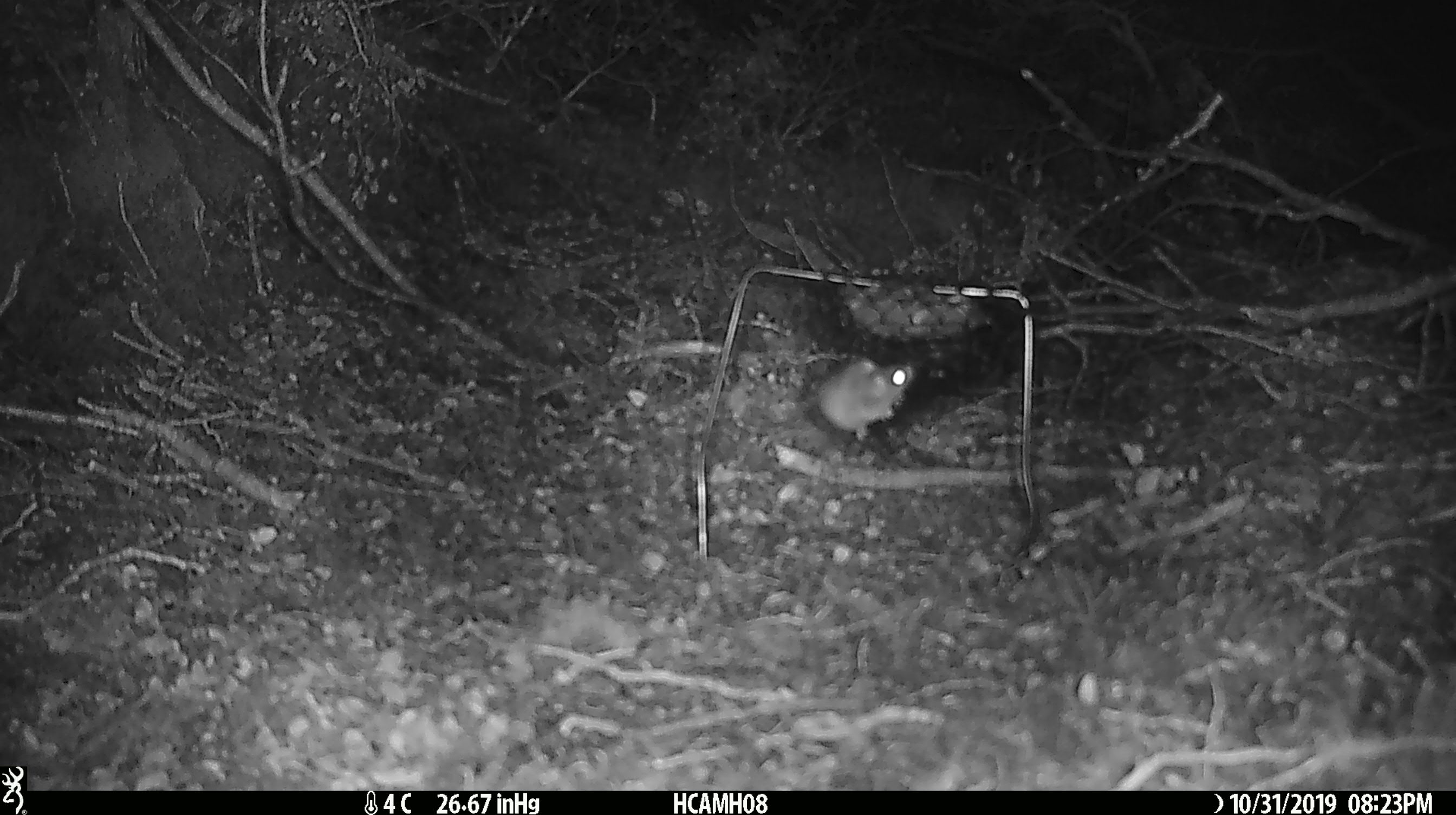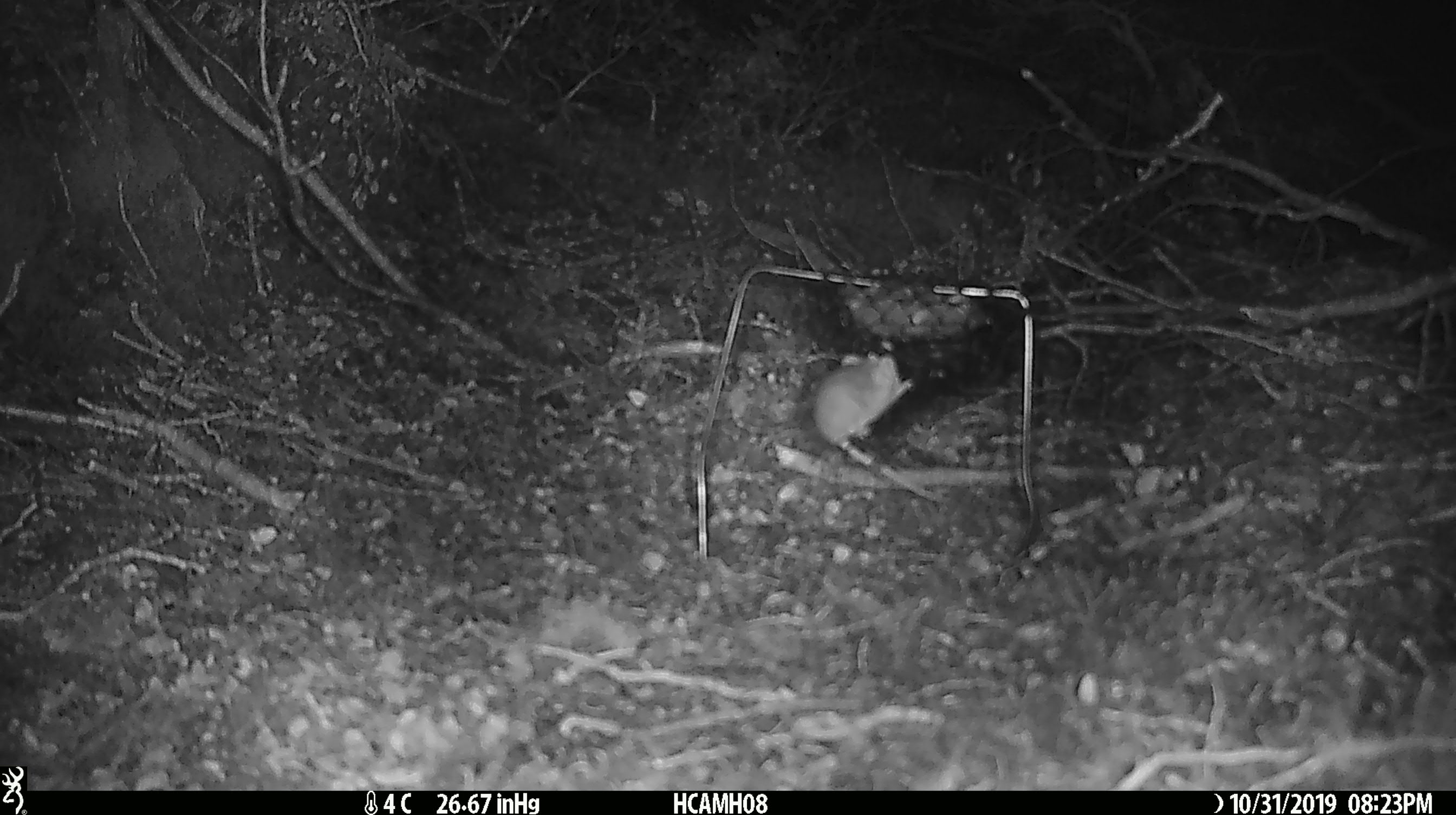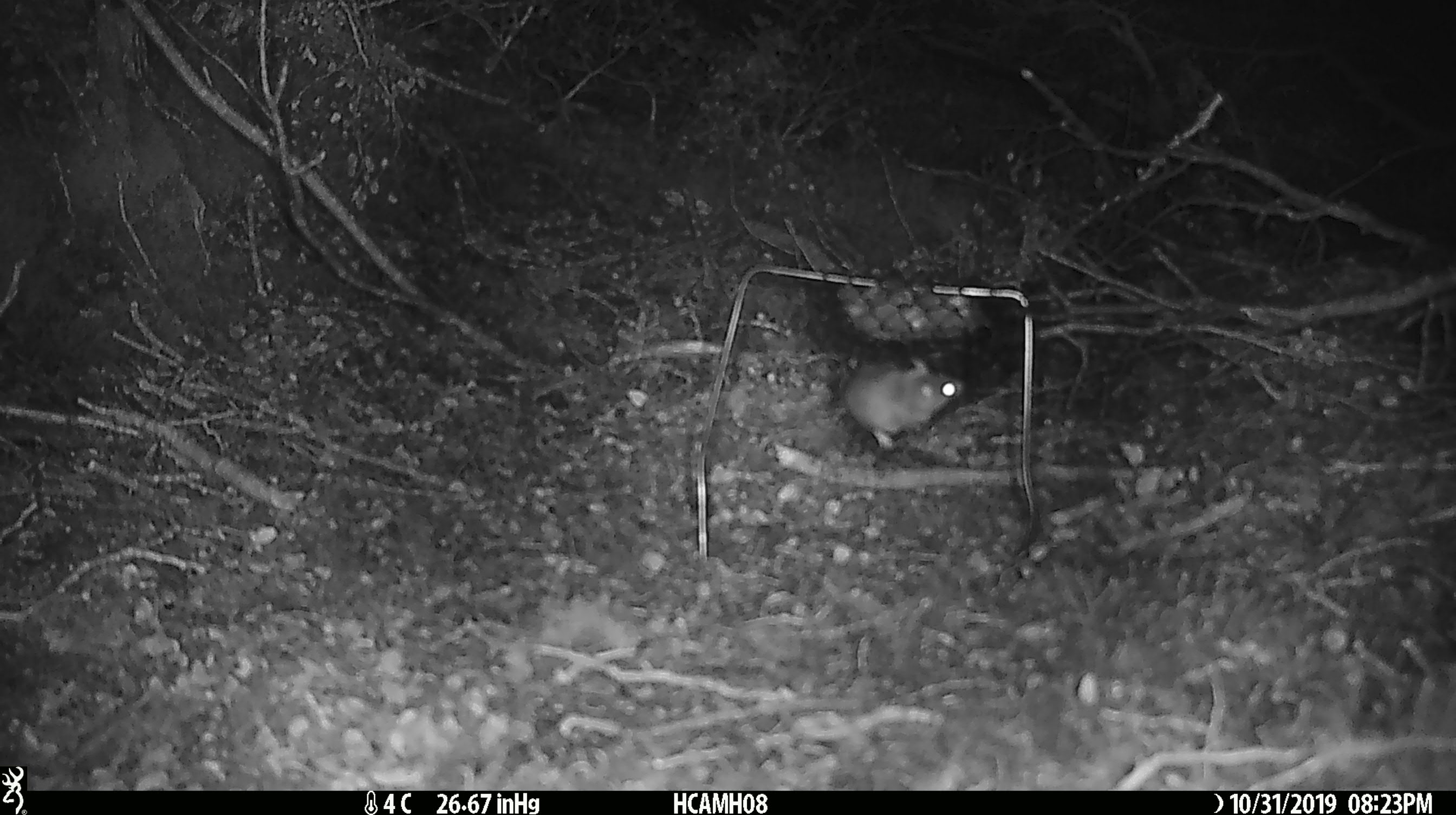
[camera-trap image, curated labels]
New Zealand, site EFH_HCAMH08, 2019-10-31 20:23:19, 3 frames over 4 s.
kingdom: Animalia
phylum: Chordata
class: Mammalia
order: Rodentia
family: Muridae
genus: Mus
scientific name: Mus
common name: mouse